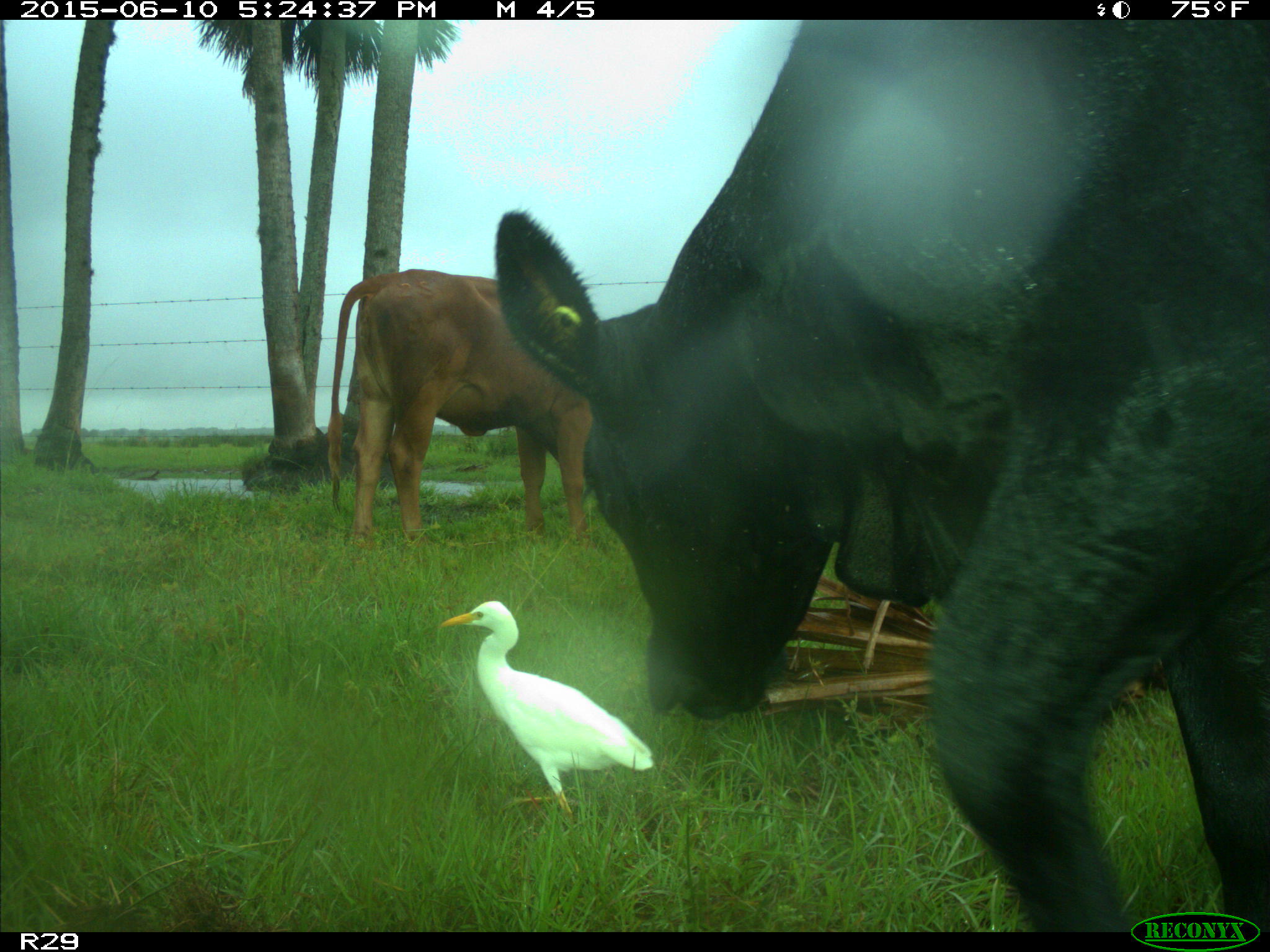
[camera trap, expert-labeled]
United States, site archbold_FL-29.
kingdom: Animalia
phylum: Chordata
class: Mammalia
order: Artiodactyla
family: Bovidae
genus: Bos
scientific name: Bos taurus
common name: domestic cow